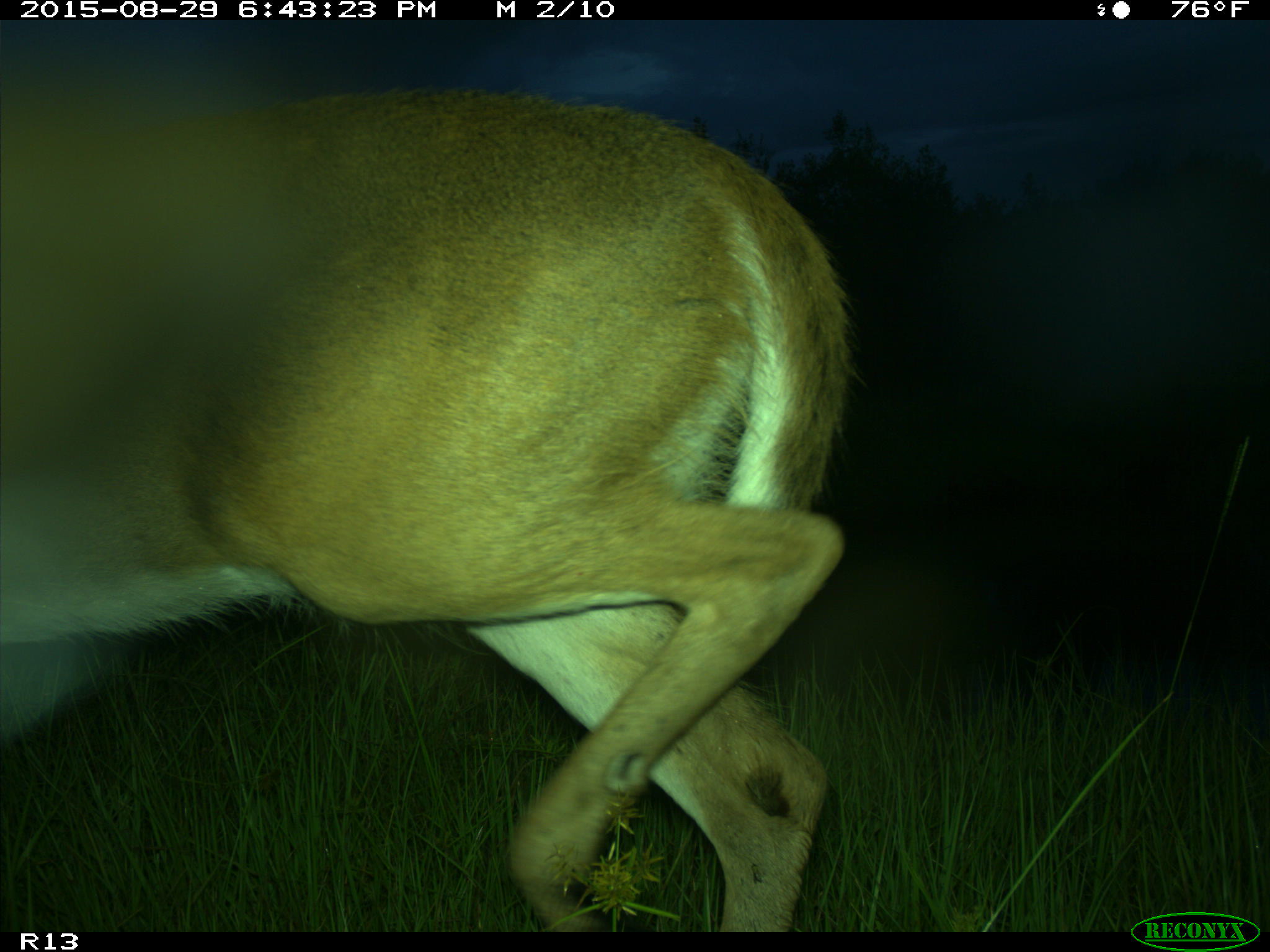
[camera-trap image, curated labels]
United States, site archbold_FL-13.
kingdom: Animalia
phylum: Chordata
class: Mammalia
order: Artiodactyla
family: Cervidae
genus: Odocoileus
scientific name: Odocoileus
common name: deer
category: unidentified deer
Unidentified deer (deer) (Odocoileus).